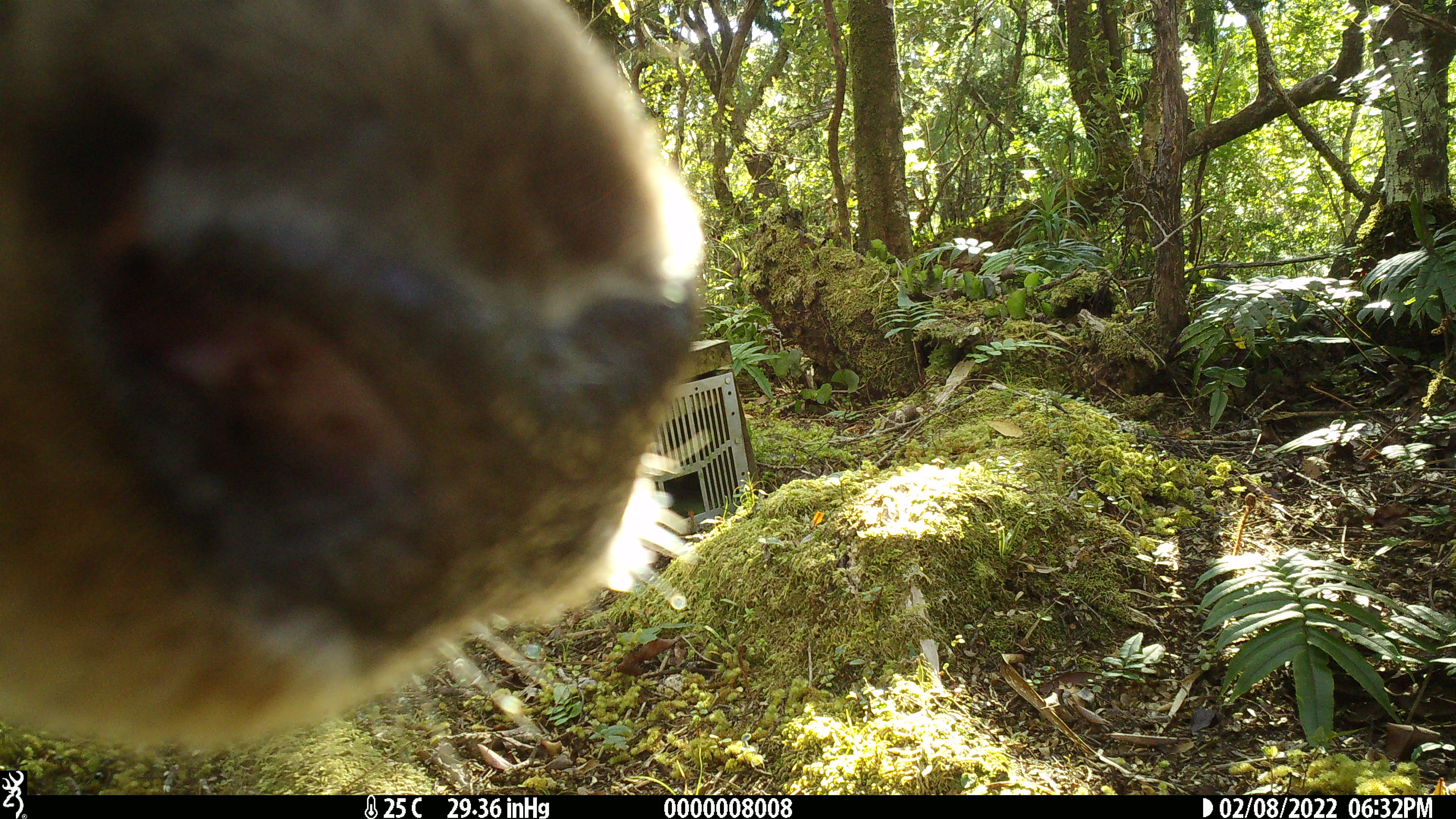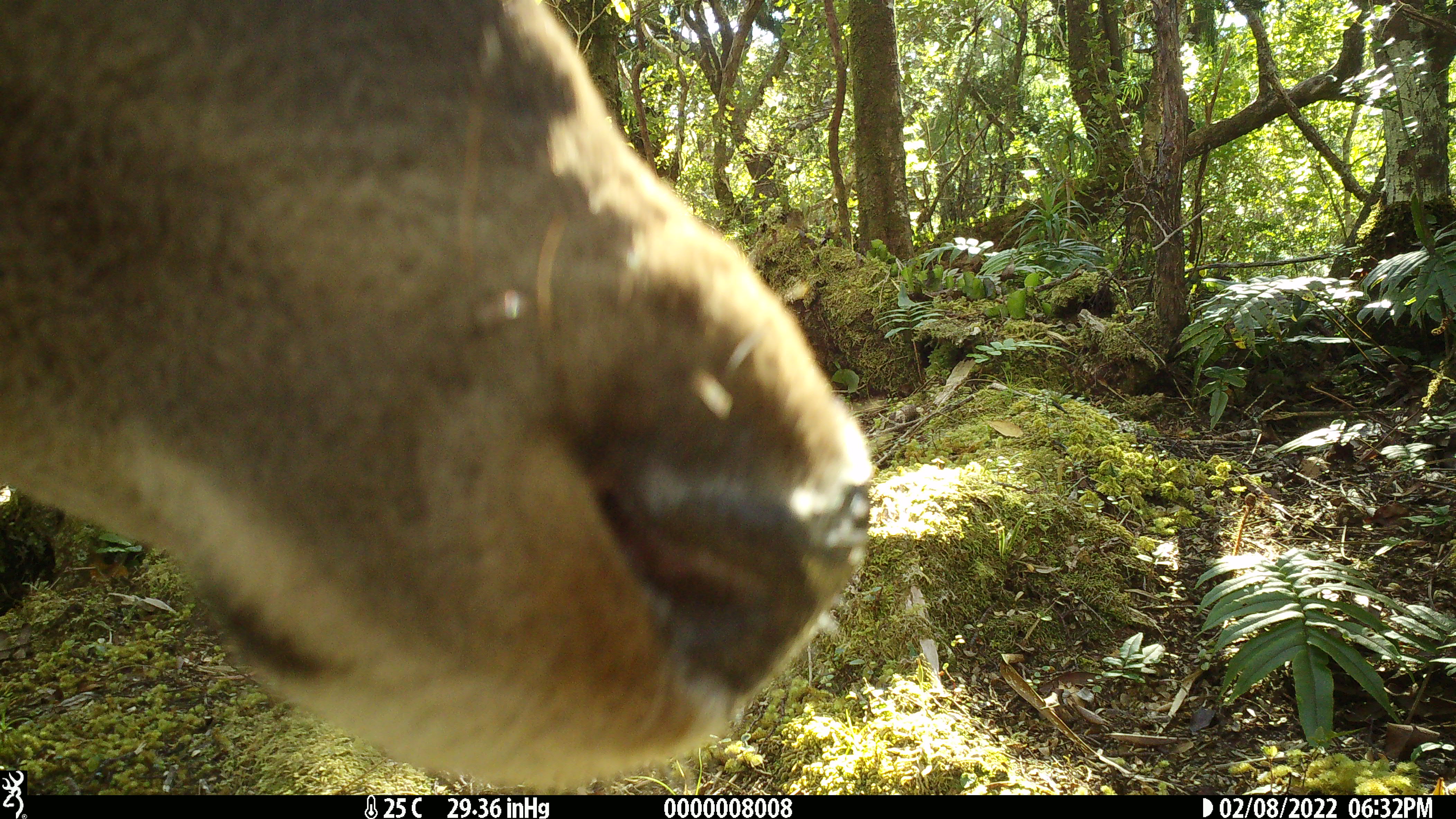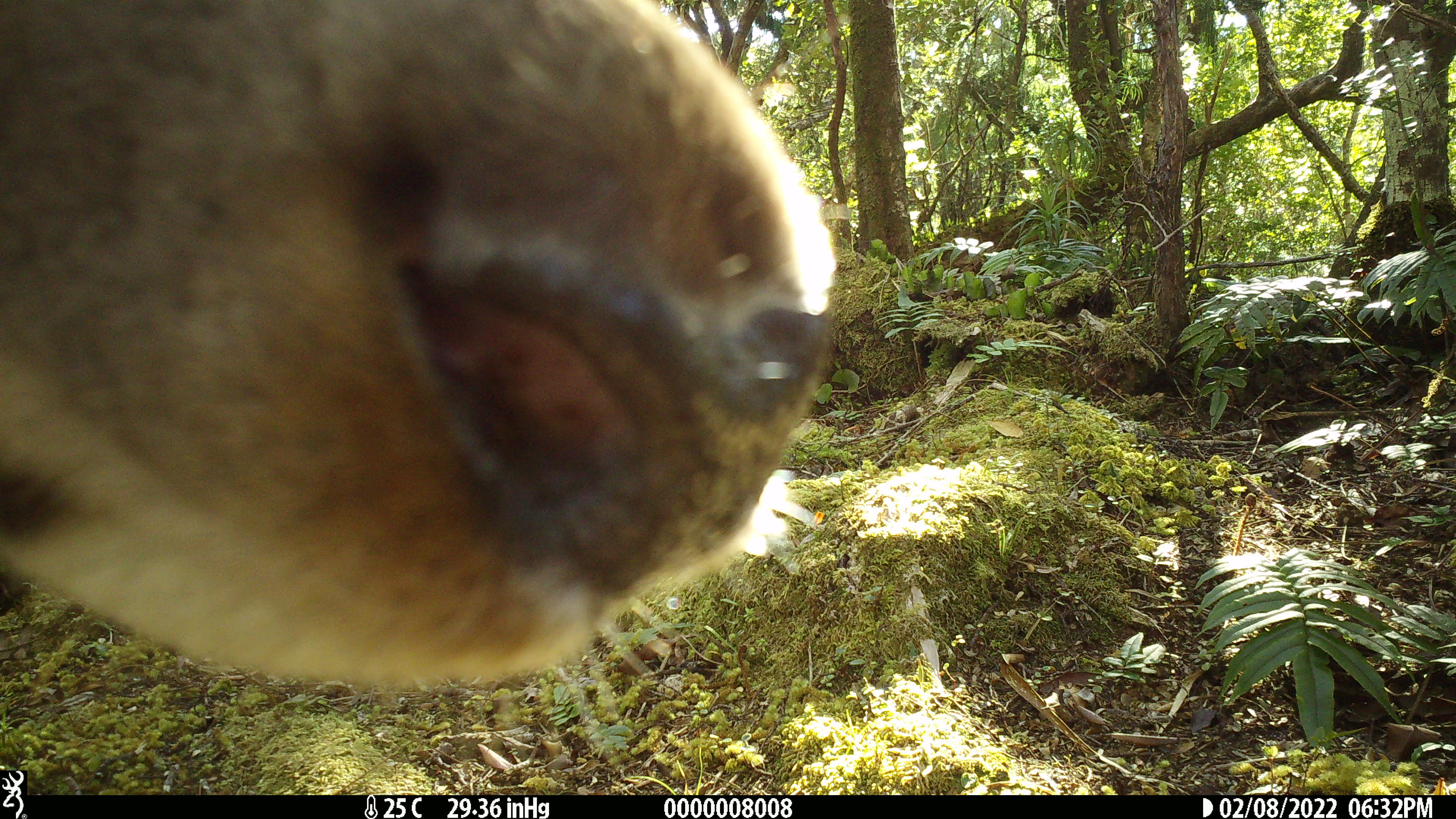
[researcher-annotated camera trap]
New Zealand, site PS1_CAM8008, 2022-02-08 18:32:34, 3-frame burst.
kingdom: Animalia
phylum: Chordata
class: Mammalia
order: Artiodactyla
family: Cervidae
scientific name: Cervidae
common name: deer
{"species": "deer (Cervidae)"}